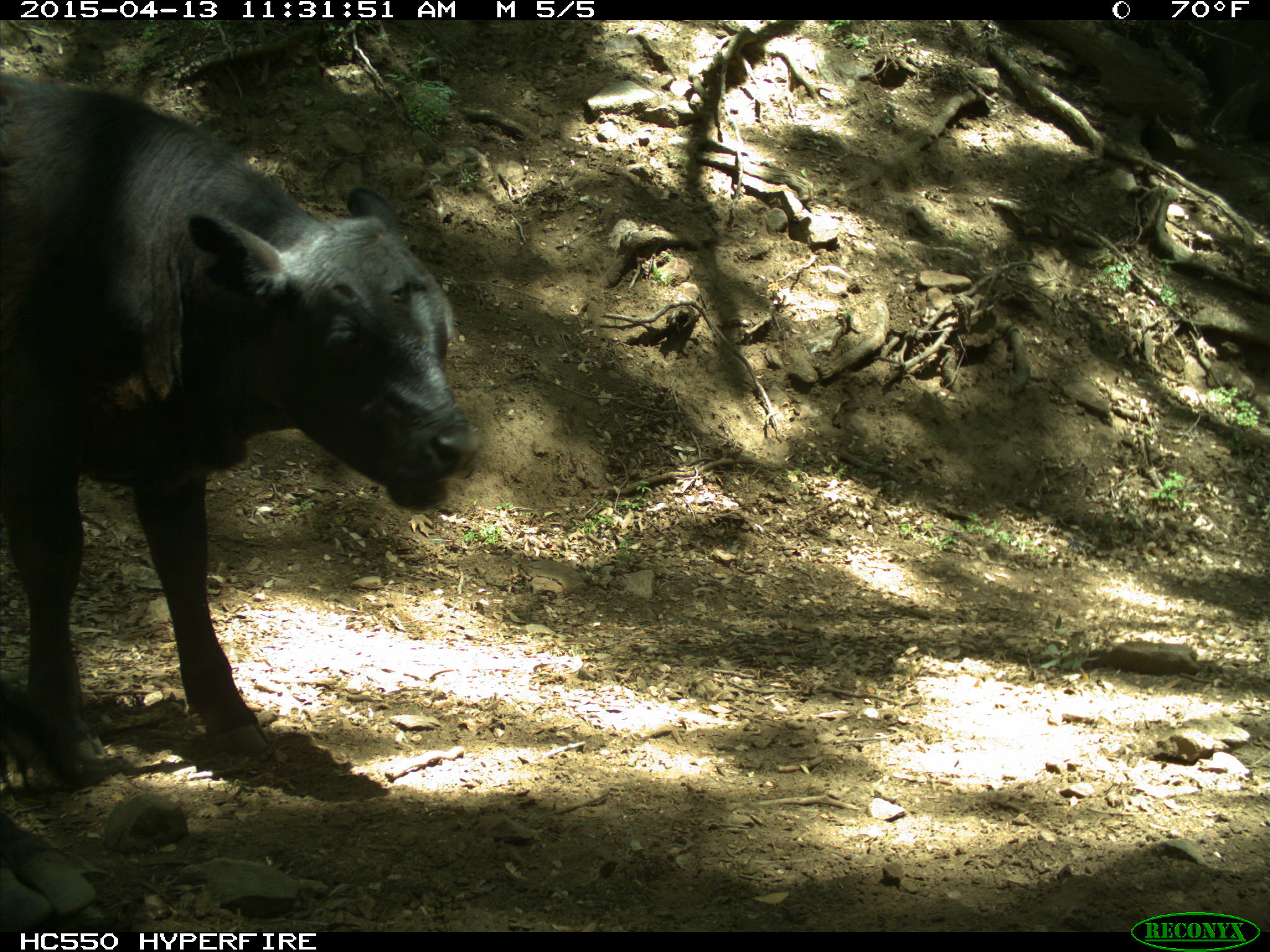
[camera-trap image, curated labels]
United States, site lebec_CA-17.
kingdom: Animalia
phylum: Chordata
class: Mammalia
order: Artiodactyla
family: Bovidae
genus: Bos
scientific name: Bos taurus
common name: domestic cow